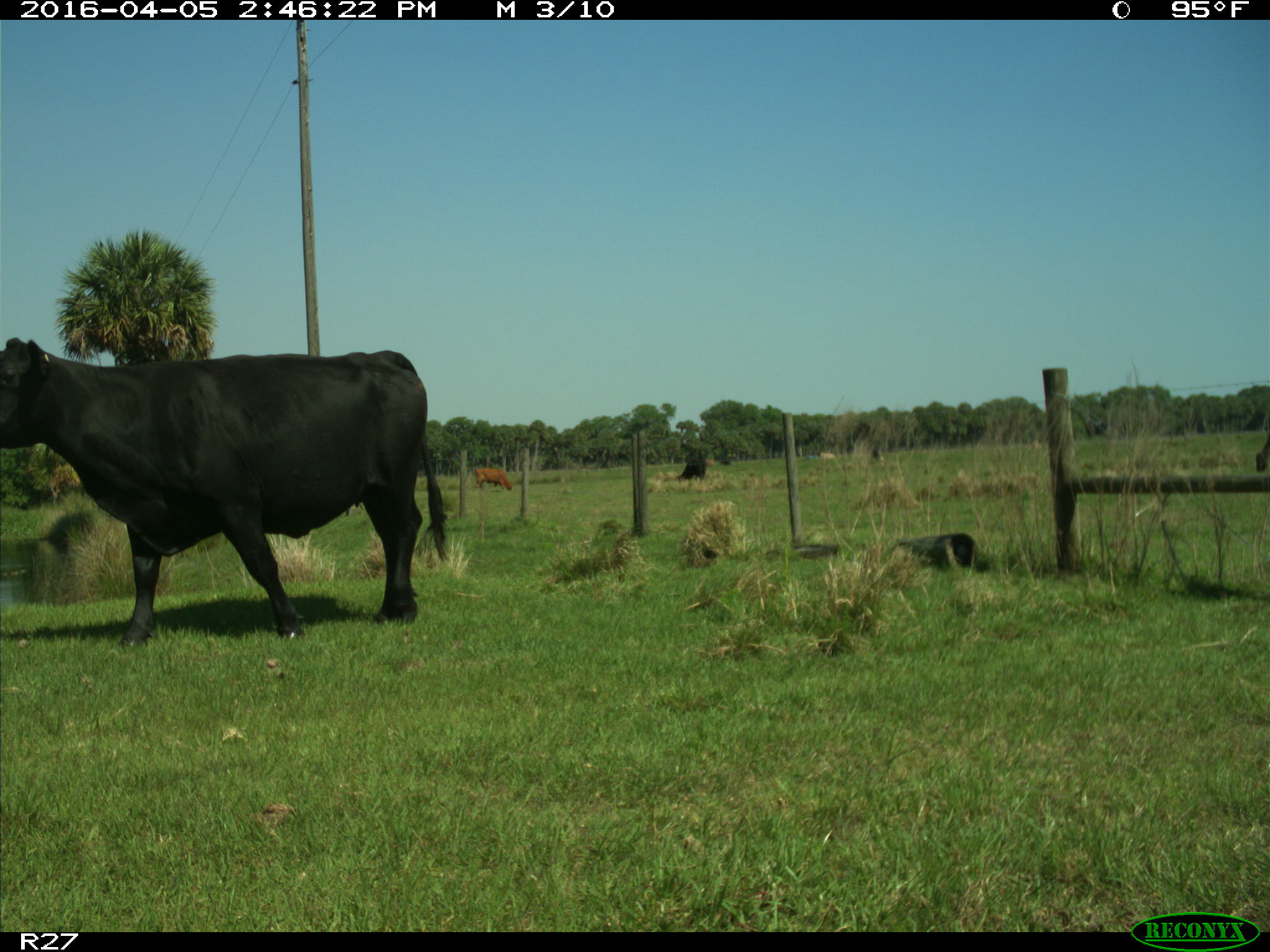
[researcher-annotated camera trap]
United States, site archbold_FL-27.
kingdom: Animalia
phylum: Chordata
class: Mammalia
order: Artiodactyla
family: Bovidae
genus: Bos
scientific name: Bos taurus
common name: domestic cow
Bos taurus (domestic cow).